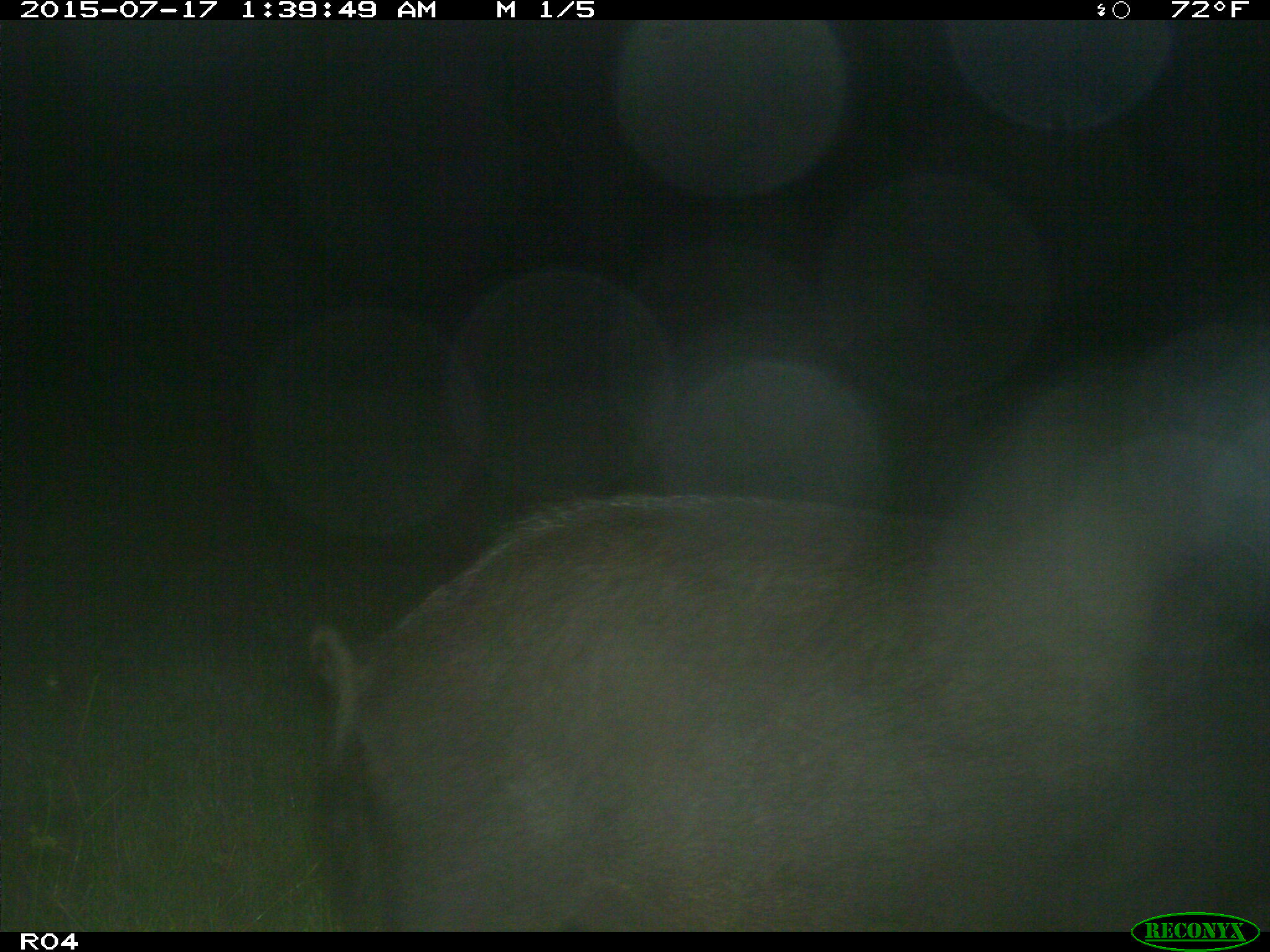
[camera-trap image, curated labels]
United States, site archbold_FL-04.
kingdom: Animalia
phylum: Chordata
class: Mammalia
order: Artiodactyla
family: Suidae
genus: Sus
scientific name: Sus scrofa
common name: wild boar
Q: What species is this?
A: Sus scrofa (wild boar).